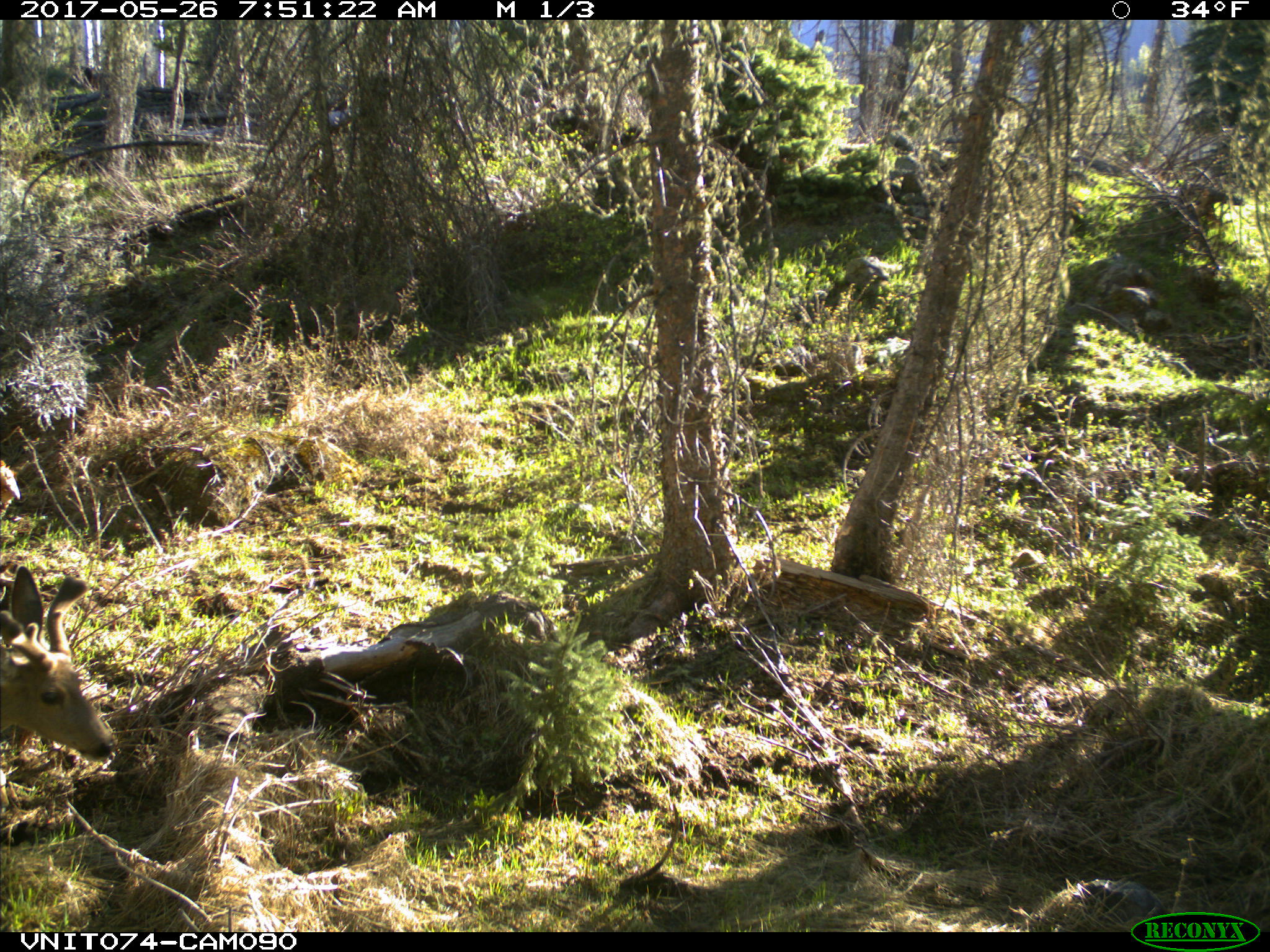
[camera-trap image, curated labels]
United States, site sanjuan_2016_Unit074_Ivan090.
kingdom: Animalia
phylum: Chordata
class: Mammalia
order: Artiodactyla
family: Cervidae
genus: Odocoileus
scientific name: Odocoileus hemionus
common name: mule deer